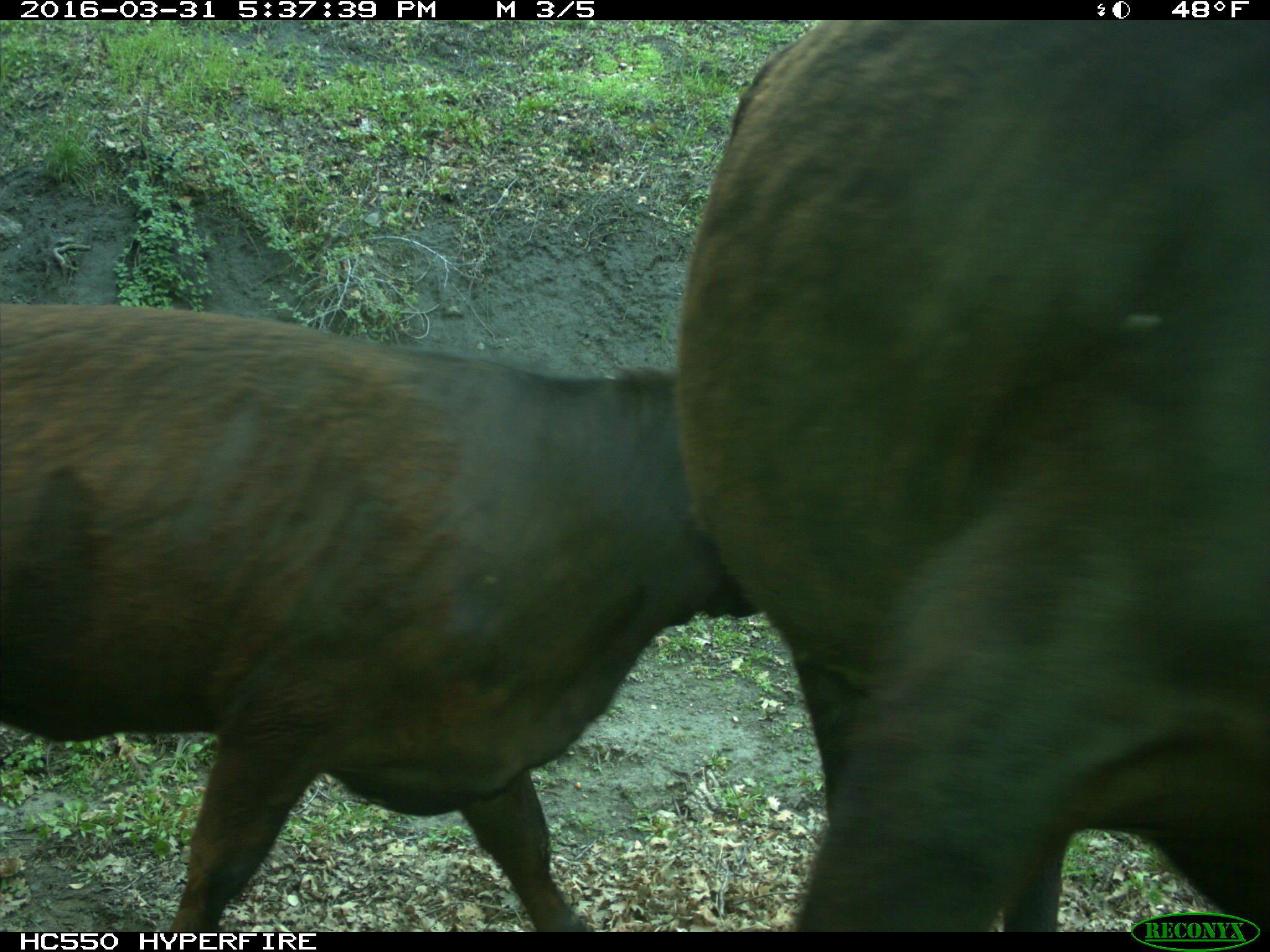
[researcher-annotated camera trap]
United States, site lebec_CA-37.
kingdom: Animalia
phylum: Chordata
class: Mammalia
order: Artiodactyla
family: Bovidae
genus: Bos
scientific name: Bos taurus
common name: domestic cow